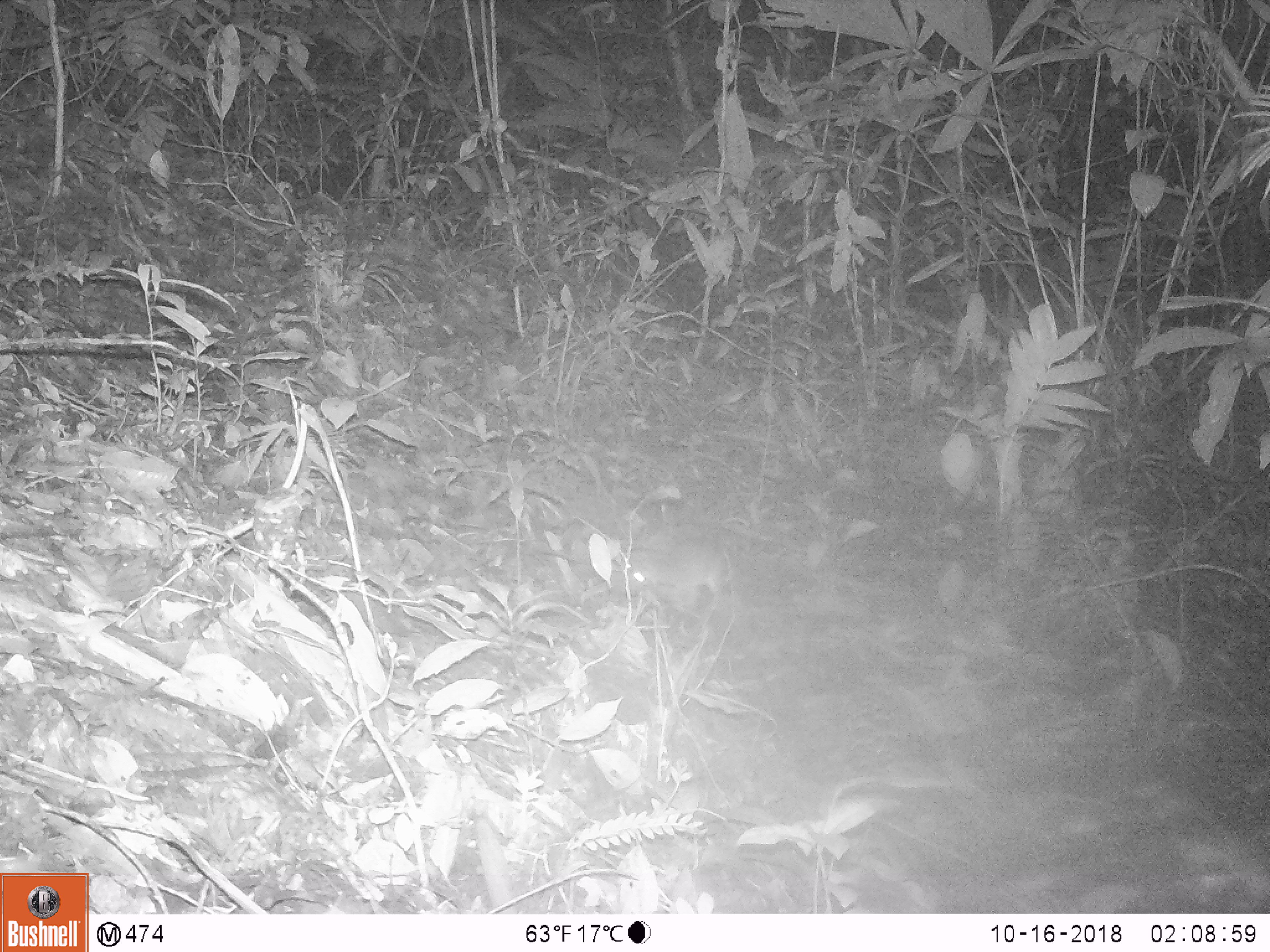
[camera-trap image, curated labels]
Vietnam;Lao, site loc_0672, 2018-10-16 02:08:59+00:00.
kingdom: Animalia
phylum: Chordata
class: Mammalia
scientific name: Mammalia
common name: mammal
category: unidentified small mammal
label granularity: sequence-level